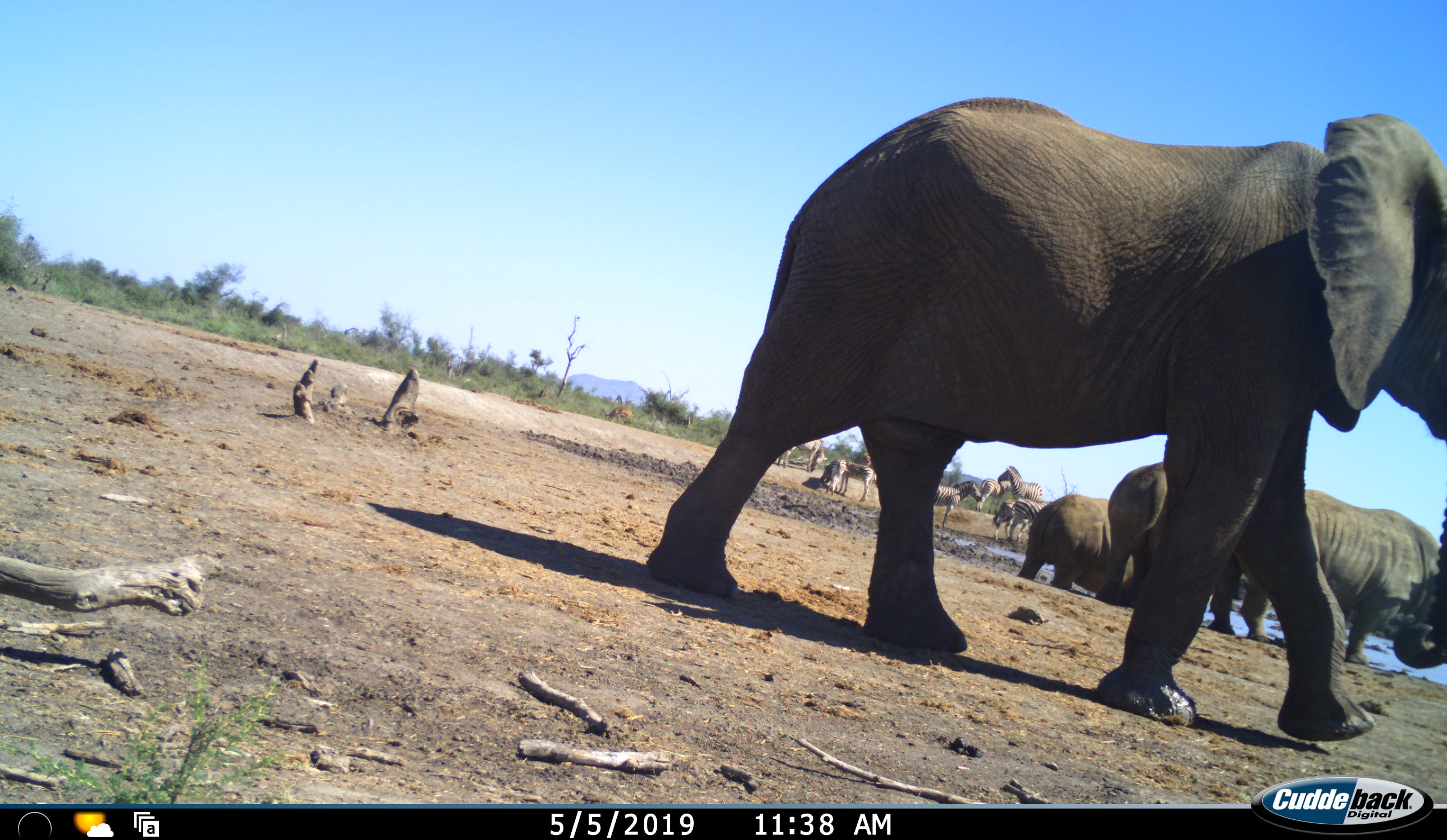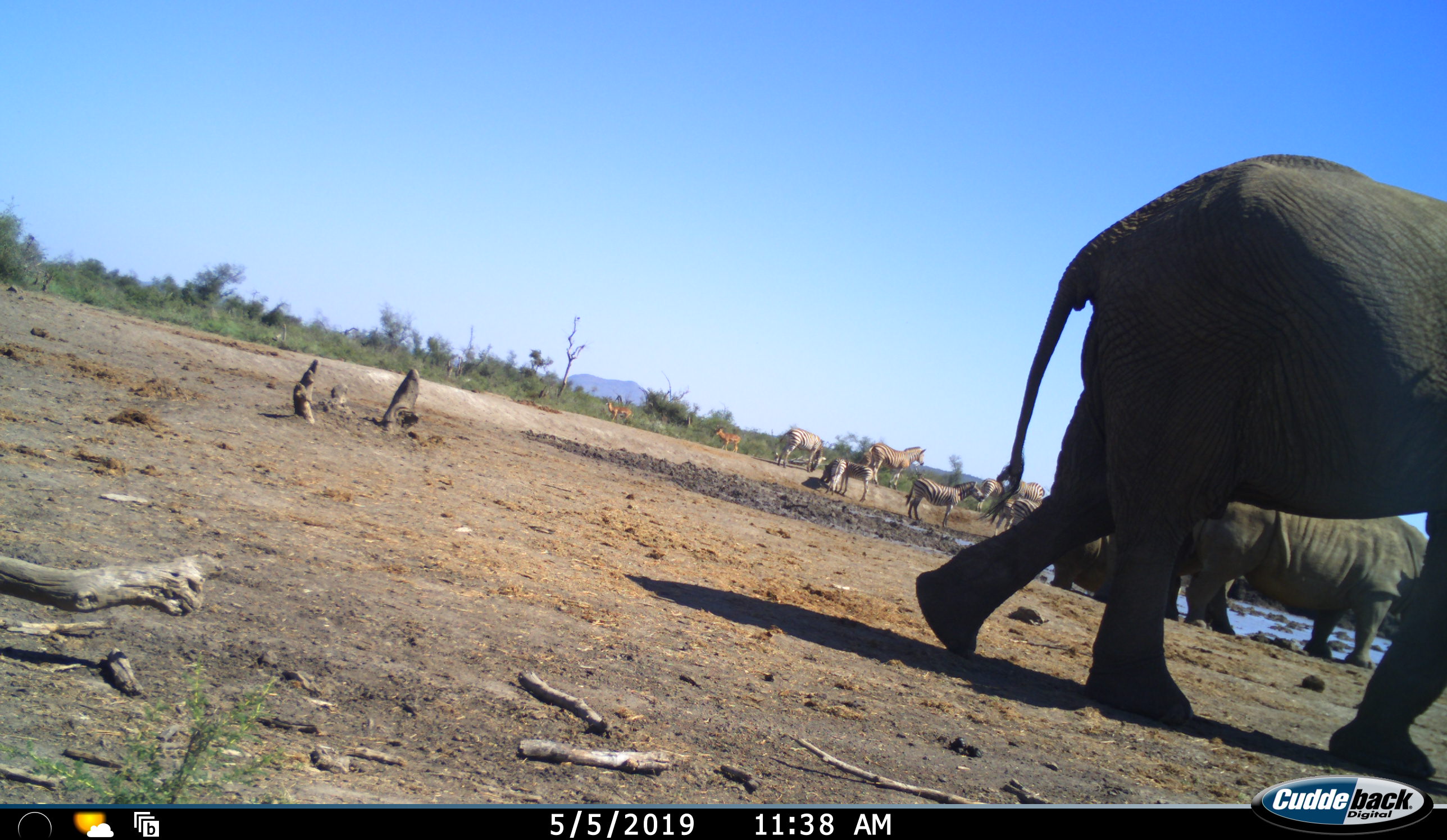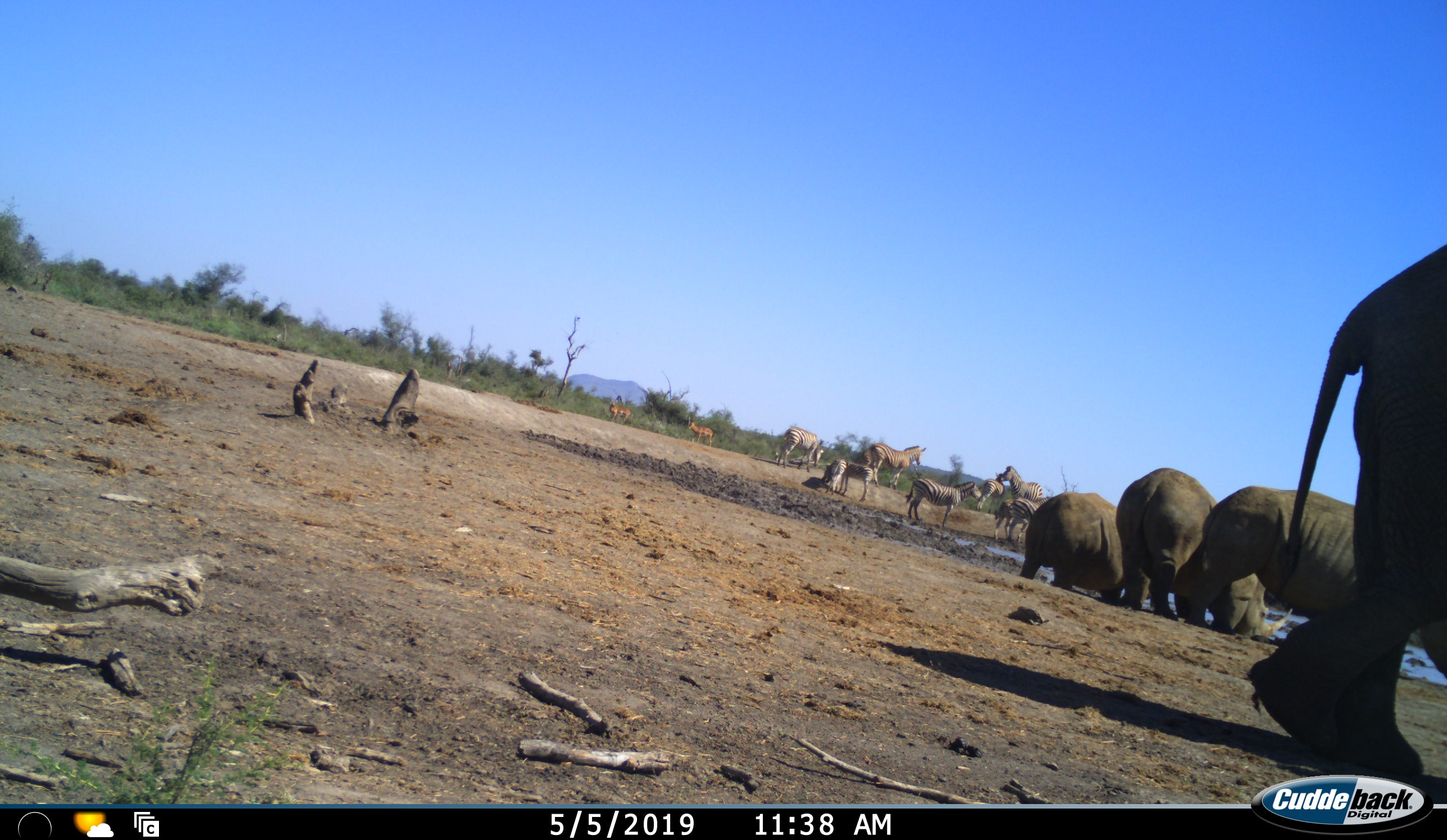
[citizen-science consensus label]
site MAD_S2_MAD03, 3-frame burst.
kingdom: Animalia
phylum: Chordata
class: Mammalia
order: Proboscidea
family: Elephantidae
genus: Loxodonta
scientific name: Loxodonta africana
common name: african bush elephant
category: elephant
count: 1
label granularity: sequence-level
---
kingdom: Animalia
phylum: Chordata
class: Mammalia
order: Perissodactyla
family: Rhinocerotidae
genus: Ceratotherium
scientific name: Ceratotherium simum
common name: white rhinoceros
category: rhinoceroswhite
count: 3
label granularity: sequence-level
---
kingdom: Animalia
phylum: Chordata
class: Mammalia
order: Perissodactyla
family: Equidae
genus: Equus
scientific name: Equus quagga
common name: plains zebra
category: zebraplains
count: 9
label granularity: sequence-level